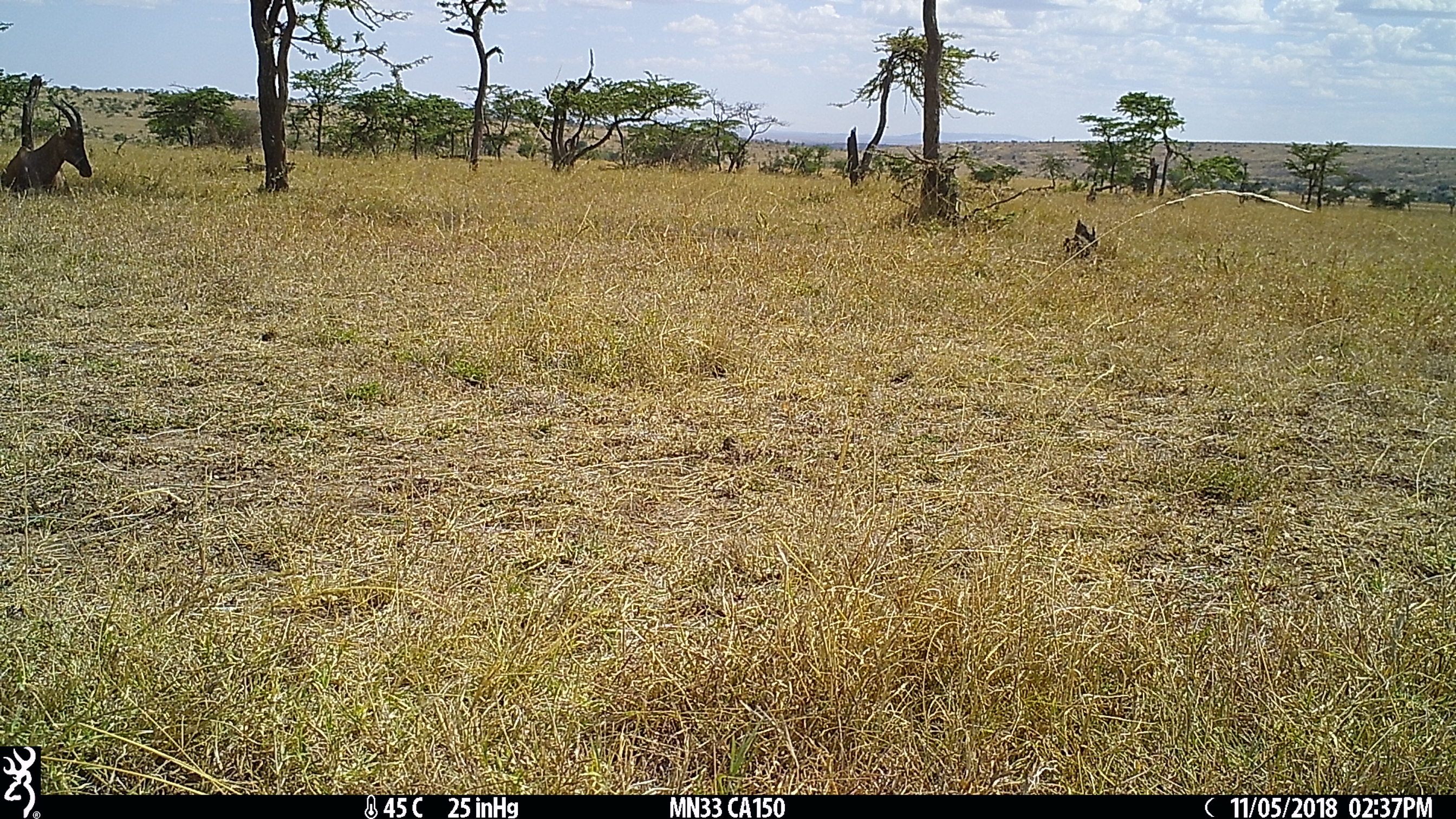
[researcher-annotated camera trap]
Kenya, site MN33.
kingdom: Animalia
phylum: Chordata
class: Mammalia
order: Artiodactyla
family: Bovidae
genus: Damaliscus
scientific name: Damaliscus lunatus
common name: topi